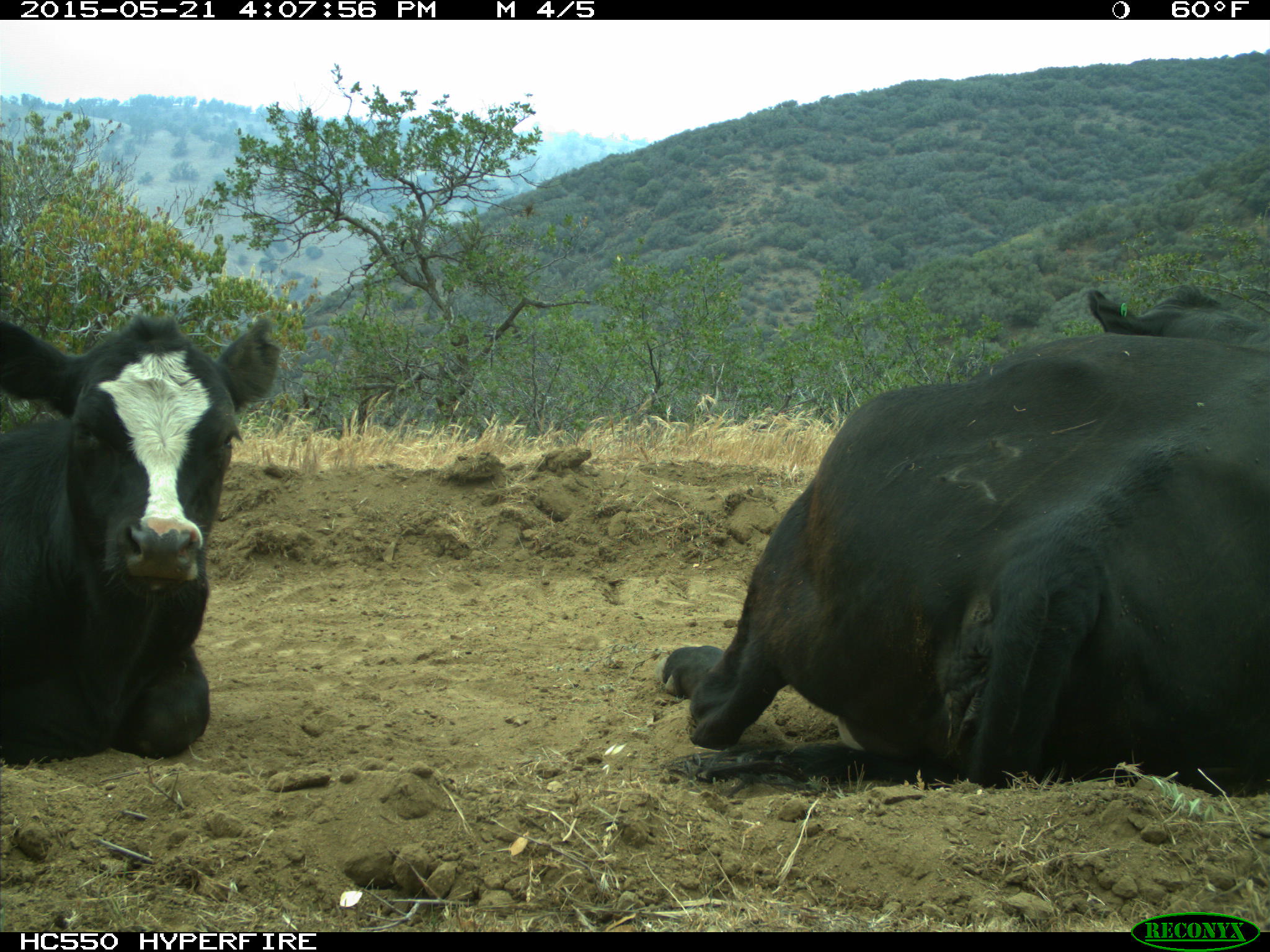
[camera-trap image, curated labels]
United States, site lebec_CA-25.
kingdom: Animalia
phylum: Chordata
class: Mammalia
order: Artiodactyla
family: Bovidae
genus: Bos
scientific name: Bos taurus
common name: domestic cow